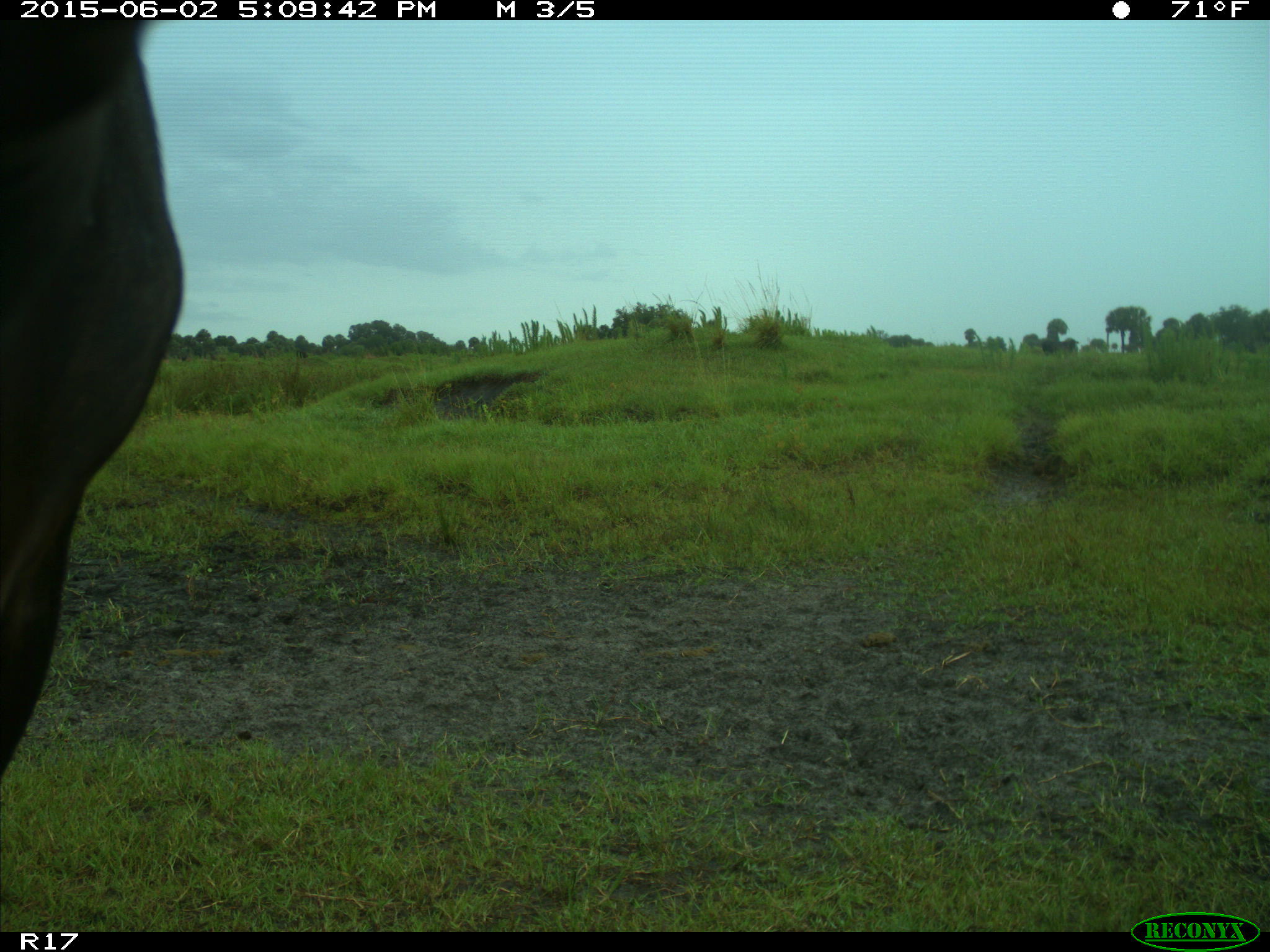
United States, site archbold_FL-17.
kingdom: Animalia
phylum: Chordata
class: Mammalia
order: Artiodactyla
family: Bovidae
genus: Bos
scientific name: Bos taurus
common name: domestic cow